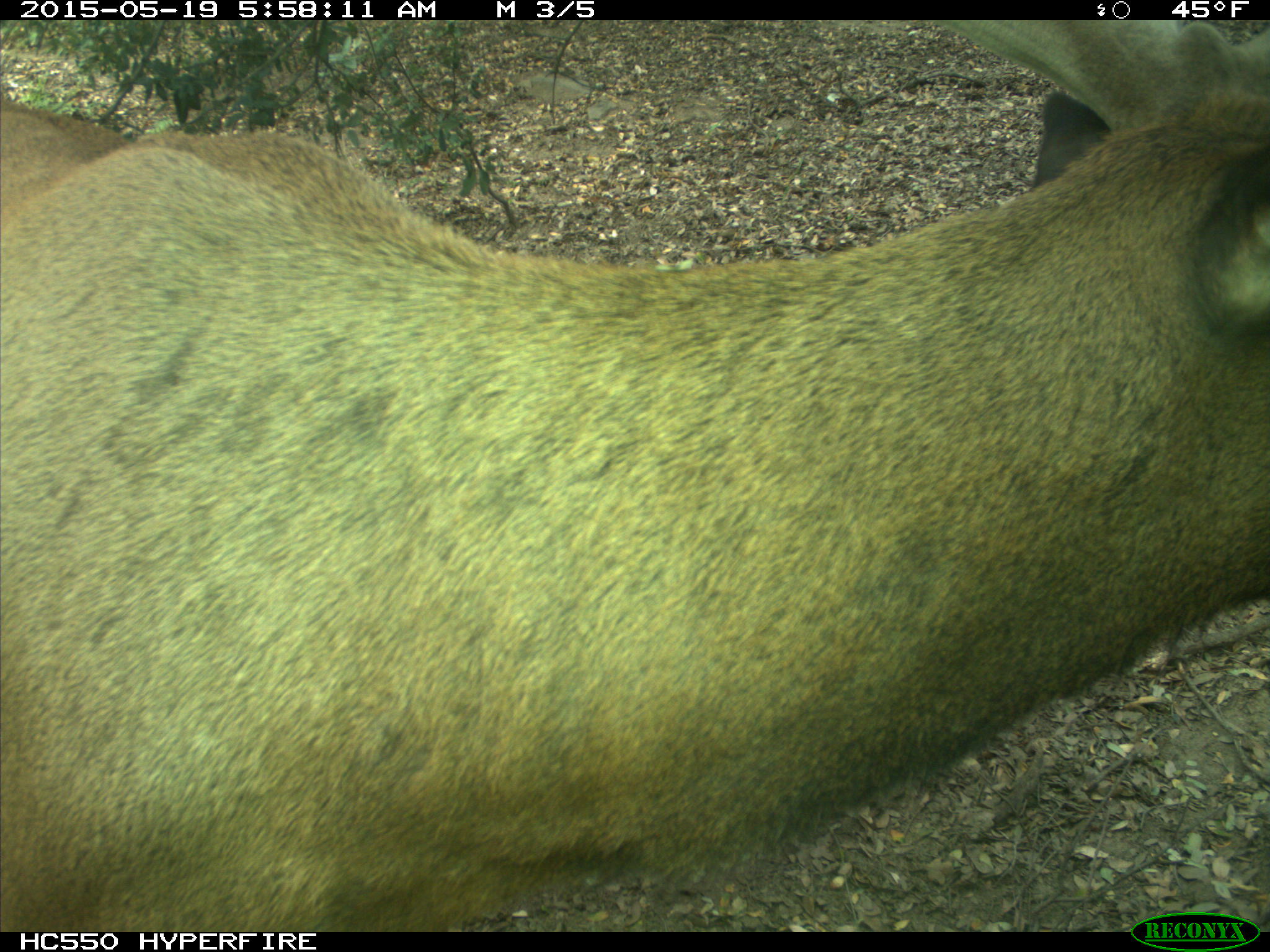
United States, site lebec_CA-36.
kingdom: Animalia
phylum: Chordata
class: Mammalia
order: Artiodactyla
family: Cervidae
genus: Cervus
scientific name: Cervus canadensis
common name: elk